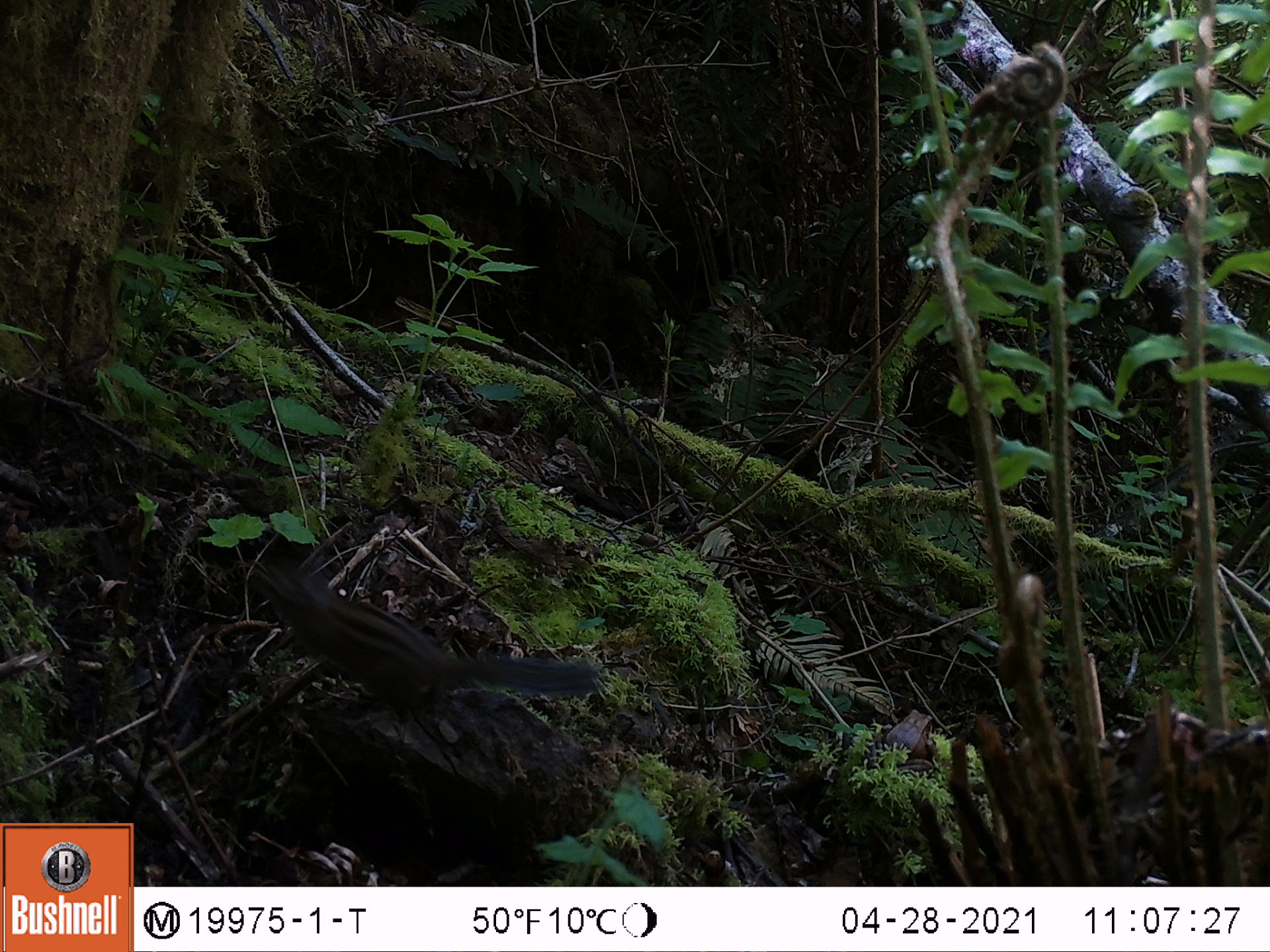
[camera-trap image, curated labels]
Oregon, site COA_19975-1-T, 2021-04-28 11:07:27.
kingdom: Animalia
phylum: Chordata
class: Mammalia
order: Rodentia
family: Sciuridae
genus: Neotamias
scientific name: Neotamias townsendii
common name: townsend's chipmunk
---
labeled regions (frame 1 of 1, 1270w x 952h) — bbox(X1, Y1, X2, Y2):
townsend's chipmunk: bbox(237, 555, 599, 719)